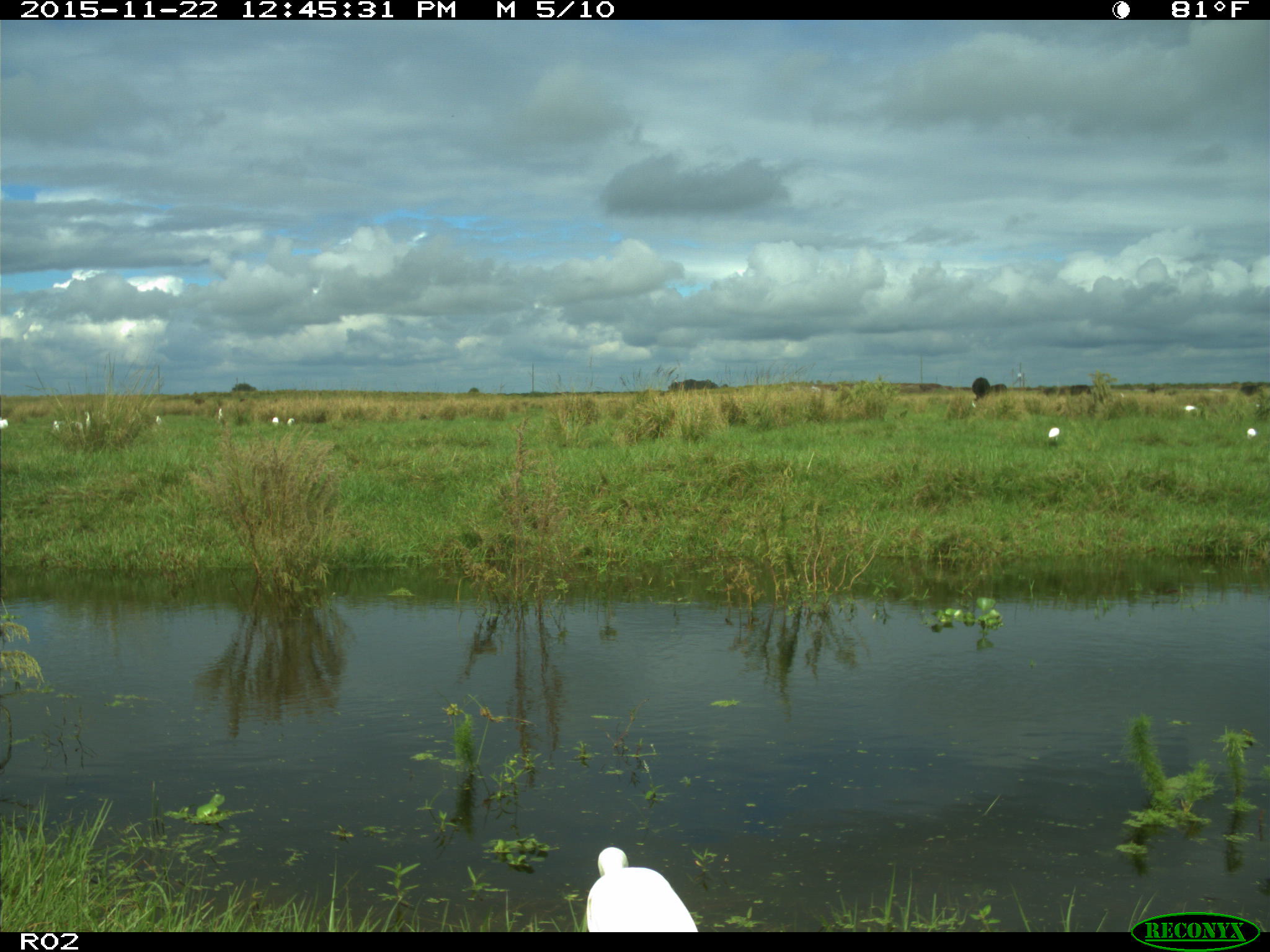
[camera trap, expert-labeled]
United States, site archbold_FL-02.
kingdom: Animalia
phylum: Chordata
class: Mammalia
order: Artiodactyla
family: Bovidae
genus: Bos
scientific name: Bos taurus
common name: domestic cow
Bos taurus (domestic cow).